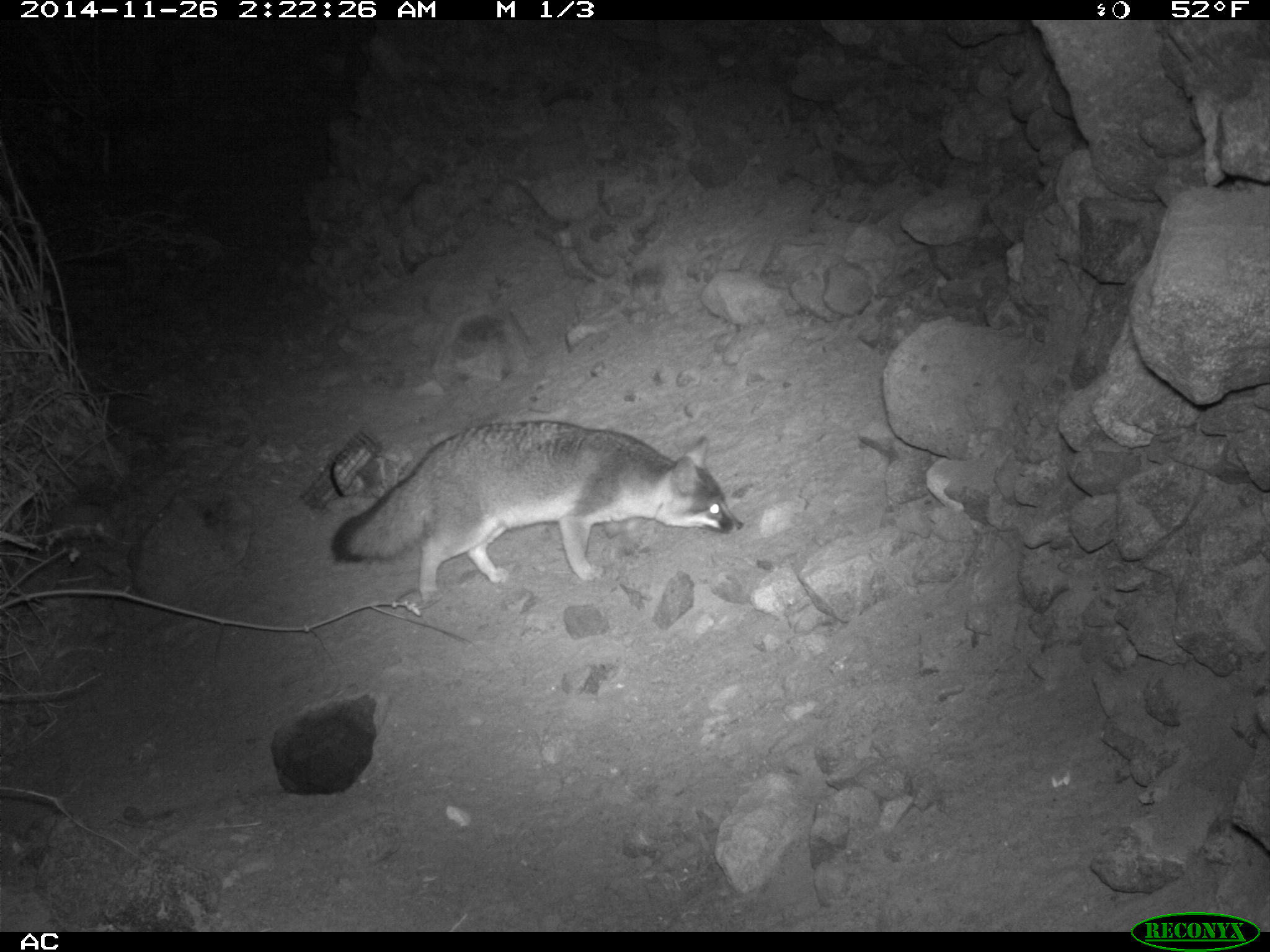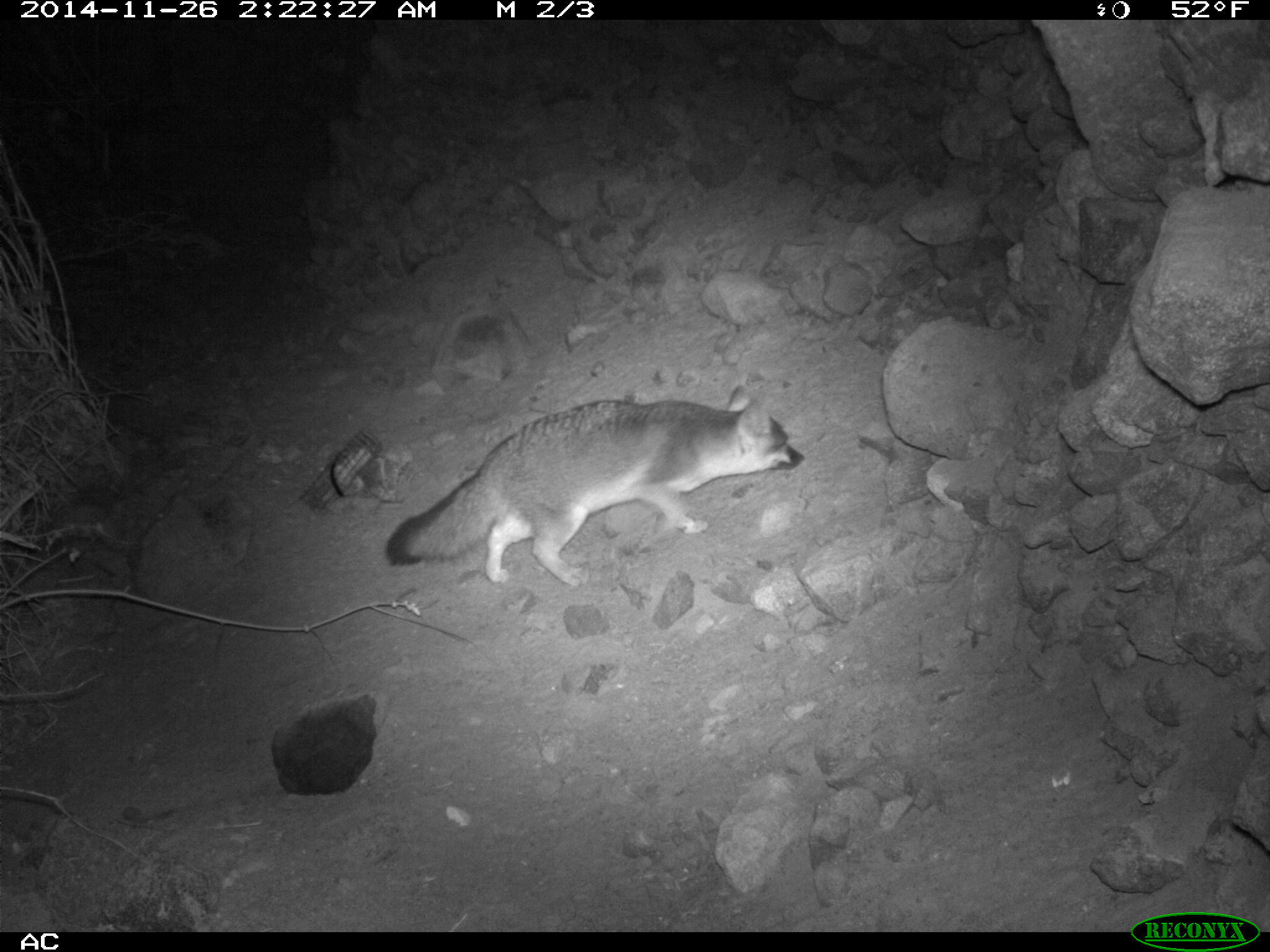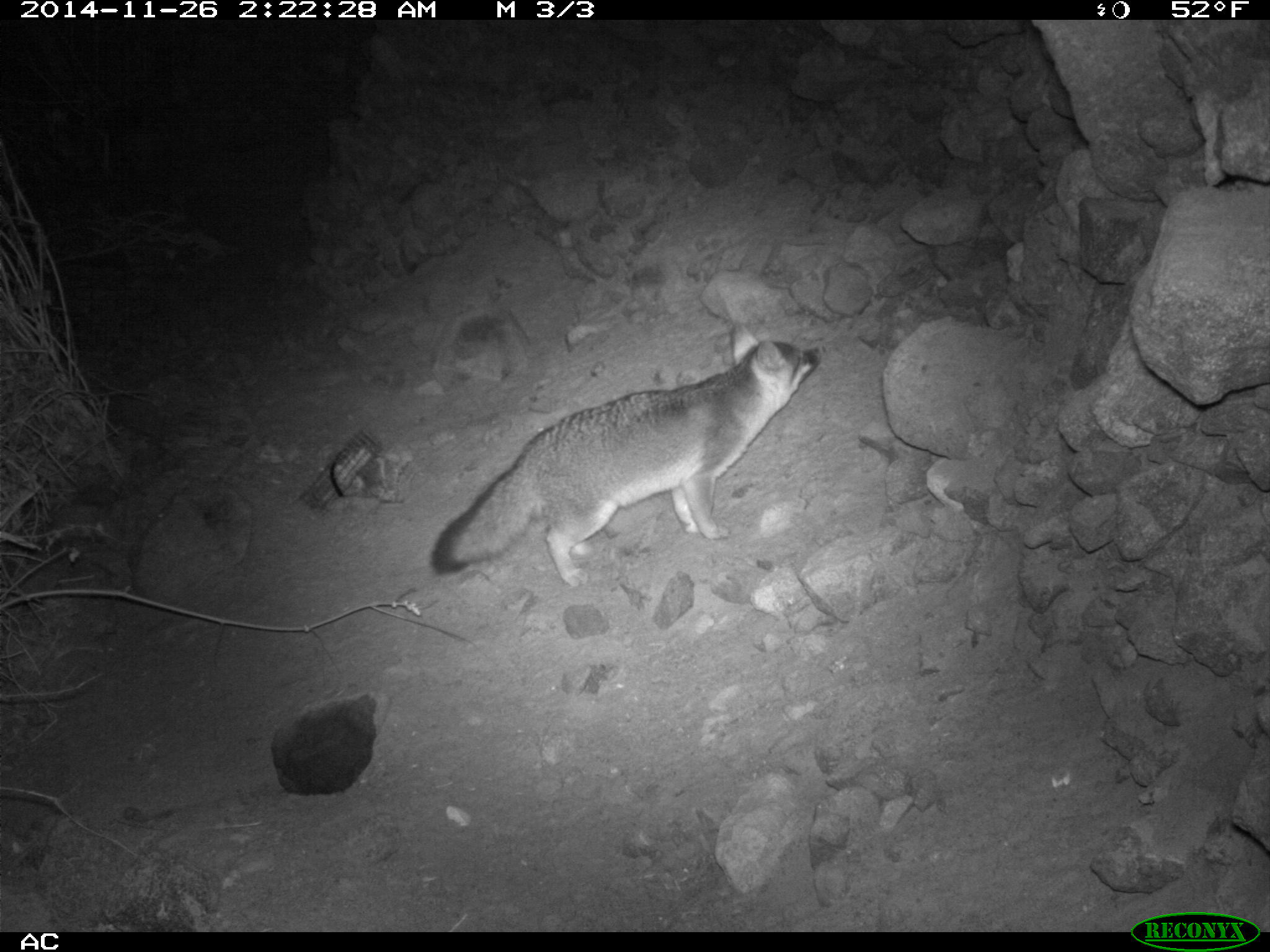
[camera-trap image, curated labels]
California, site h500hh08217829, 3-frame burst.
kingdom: Animalia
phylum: Chordata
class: Mammalia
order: Carnivora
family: Canidae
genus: Urocyon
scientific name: Urocyon littoralis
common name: island fox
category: fox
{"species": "fox (island fox) (Urocyon littoralis)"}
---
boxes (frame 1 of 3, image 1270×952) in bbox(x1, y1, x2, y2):
fox: bbox(331, 419, 743, 601)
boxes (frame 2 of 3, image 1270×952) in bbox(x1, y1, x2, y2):
fox: bbox(385, 384, 804, 587)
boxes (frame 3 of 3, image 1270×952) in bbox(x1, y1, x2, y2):
fox: bbox(430, 319, 824, 586)